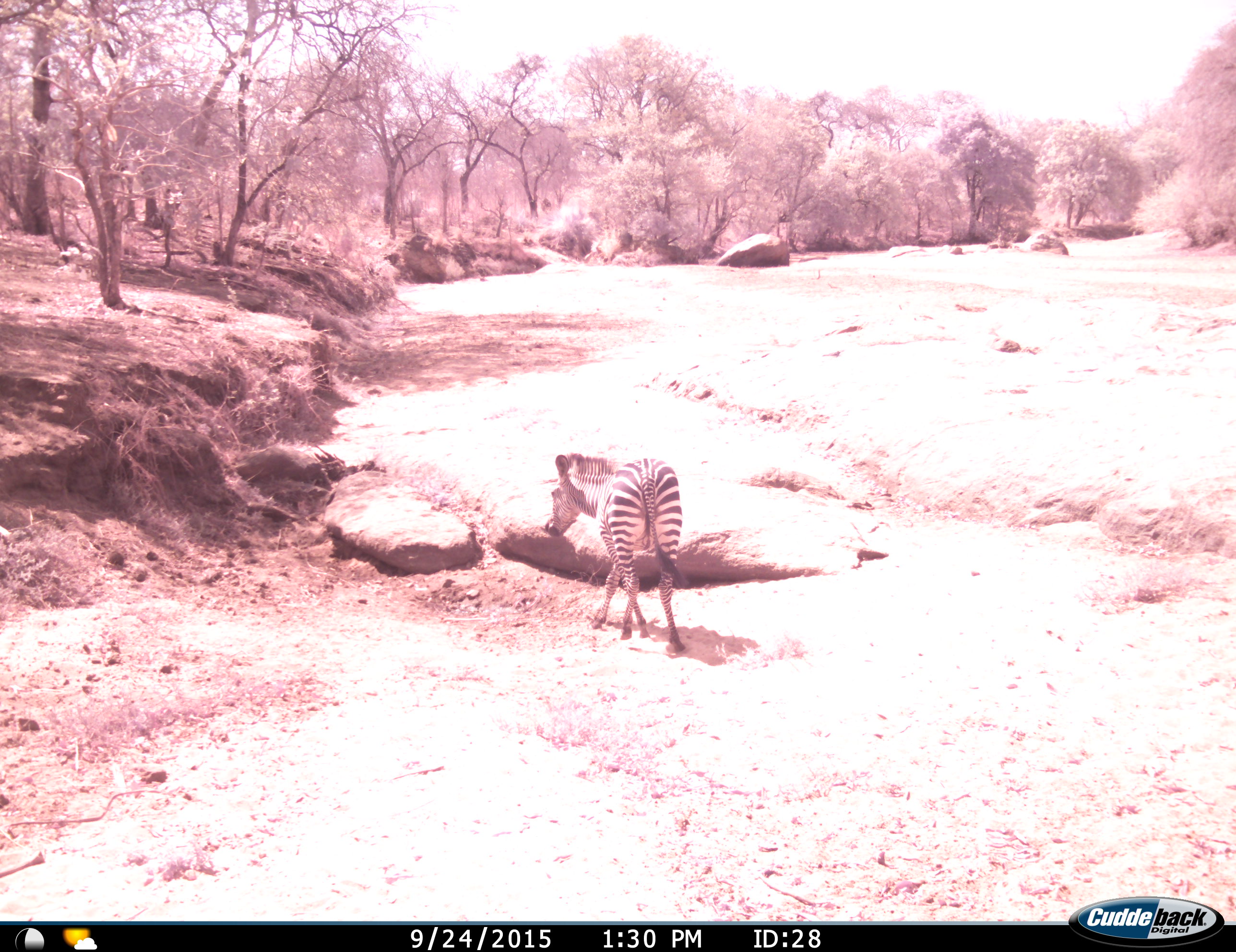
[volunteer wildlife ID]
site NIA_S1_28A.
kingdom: Animalia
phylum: Chordata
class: Mammalia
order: Perissodactyla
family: Equidae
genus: Equus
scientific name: Equus quagga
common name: plains zebra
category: zebraplains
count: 1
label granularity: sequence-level